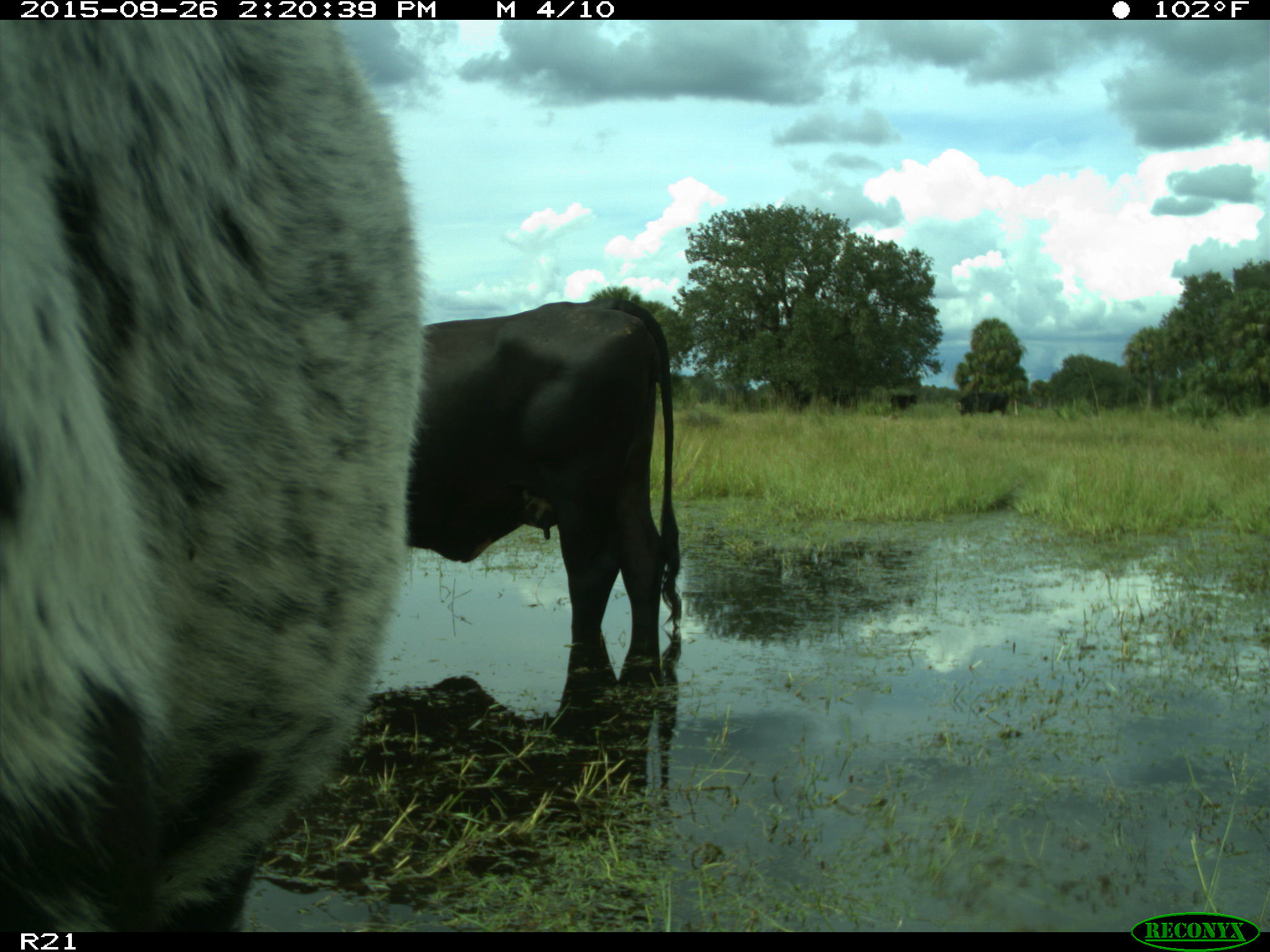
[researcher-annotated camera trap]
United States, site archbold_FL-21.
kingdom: Animalia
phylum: Chordata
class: Mammalia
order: Artiodactyla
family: Bovidae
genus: Bos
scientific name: Bos taurus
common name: domestic cow